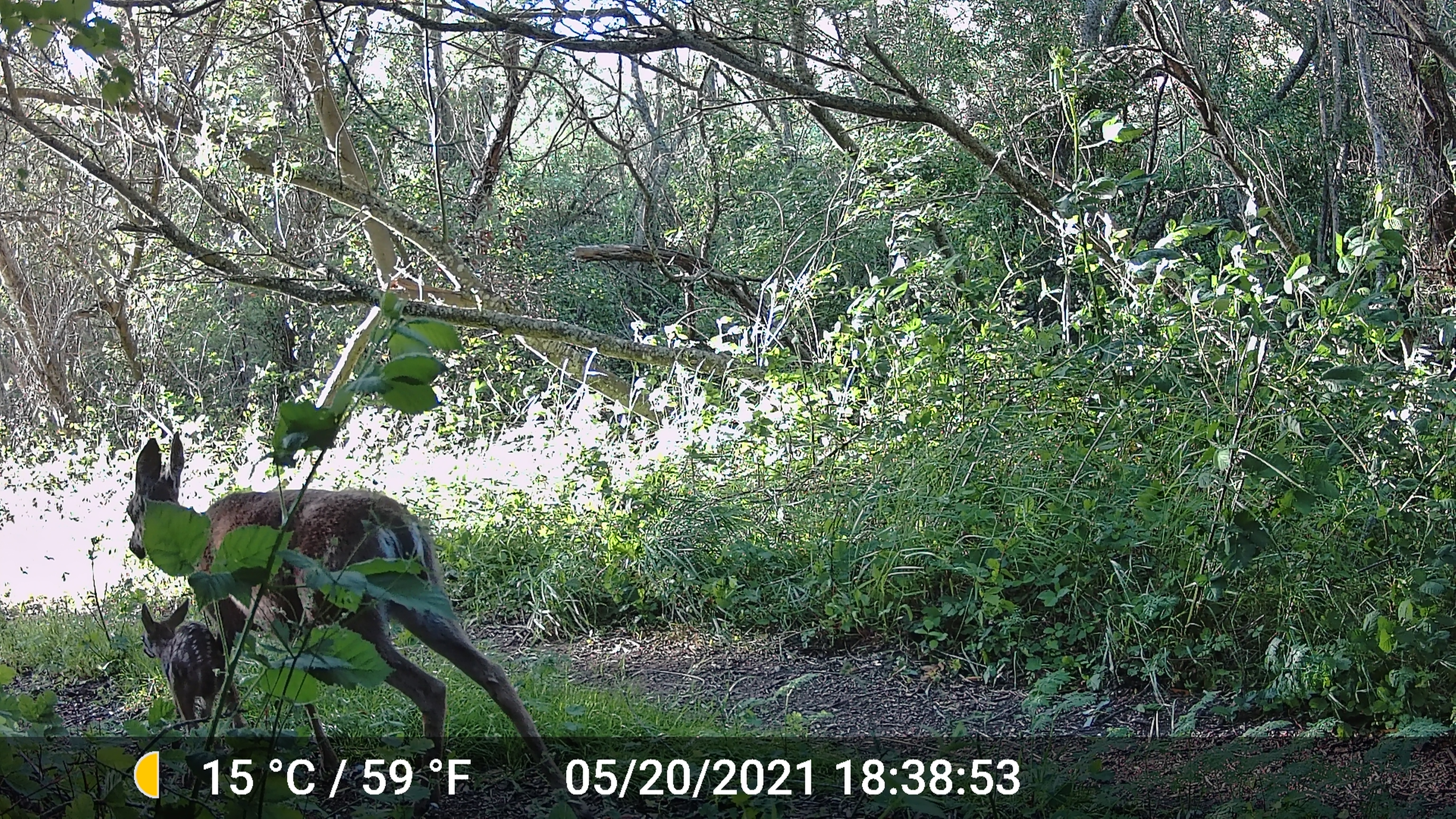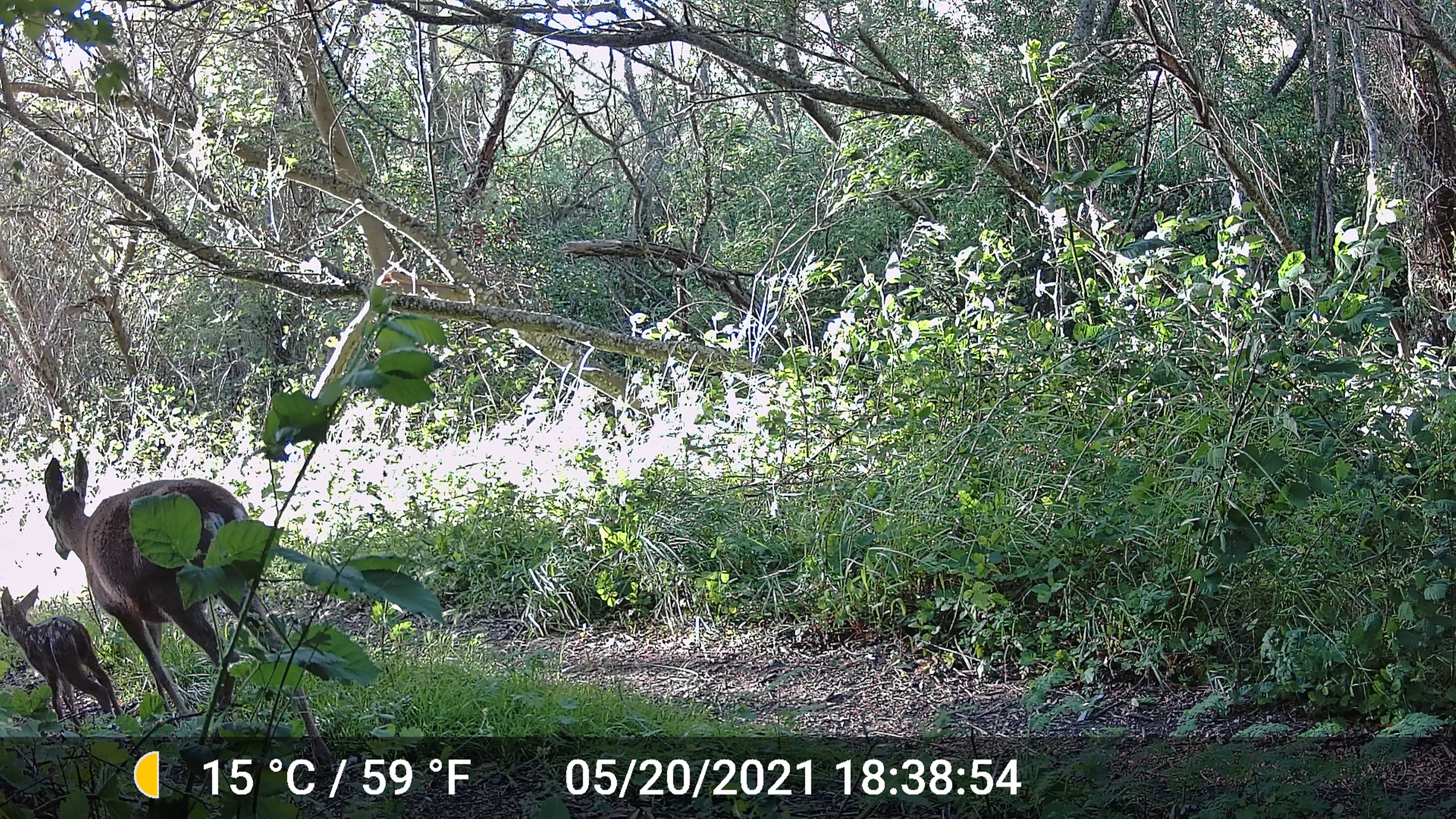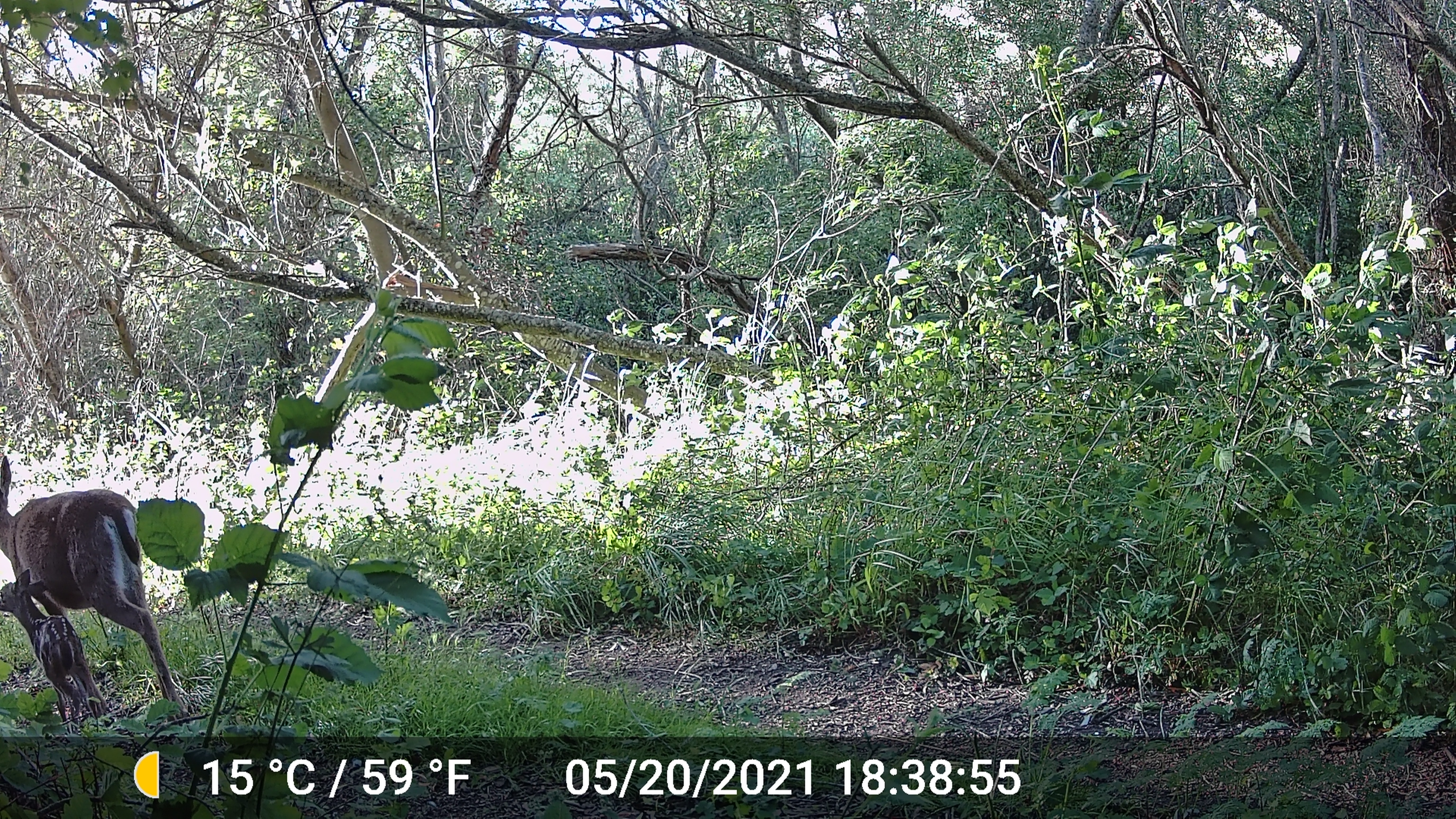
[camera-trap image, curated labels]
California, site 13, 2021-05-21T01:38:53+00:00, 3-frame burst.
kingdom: Animalia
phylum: Chordata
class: Mammalia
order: Artiodactyla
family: Cervidae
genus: Odocoileus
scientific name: Odocoileus hemionus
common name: mule deer